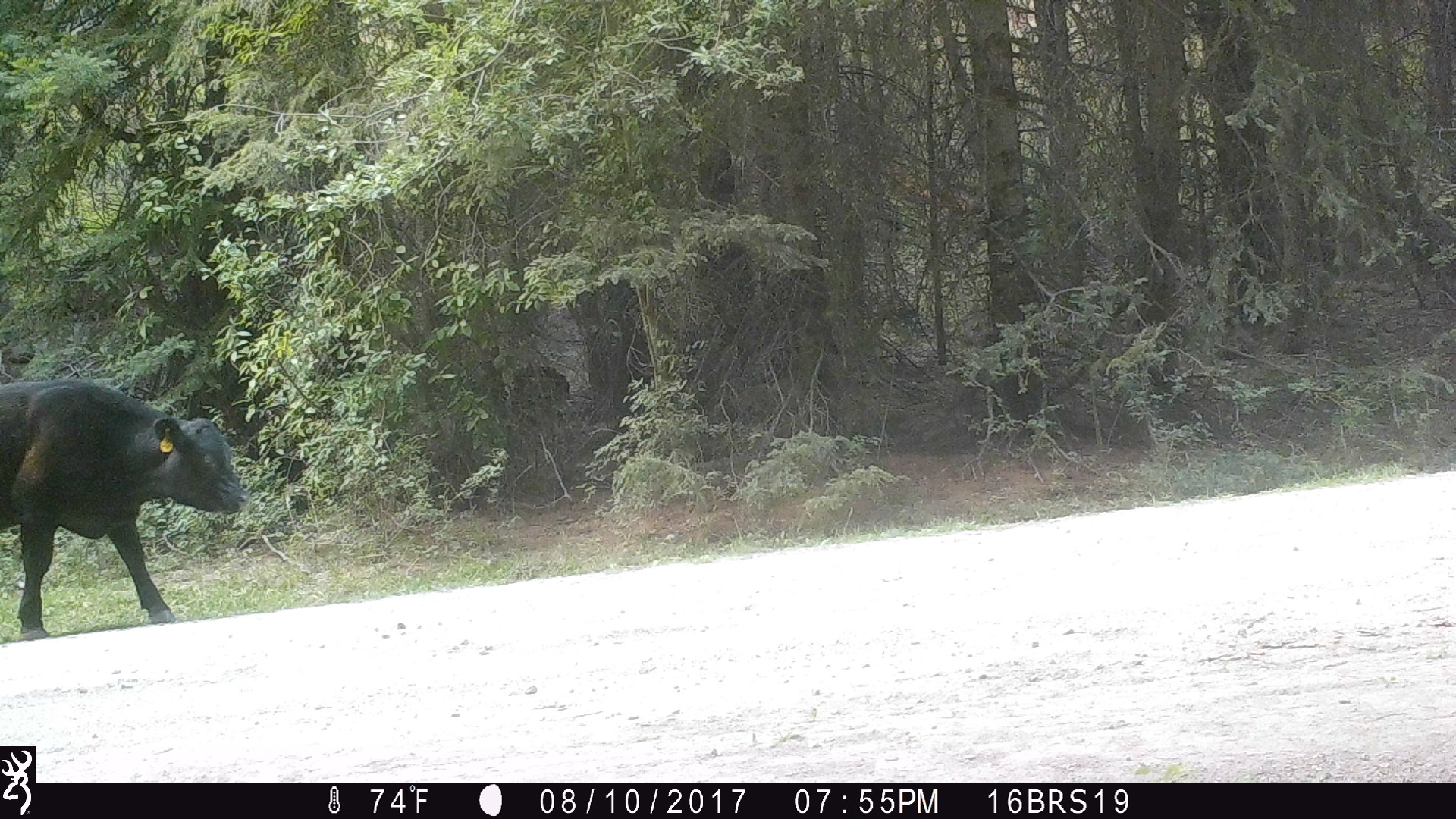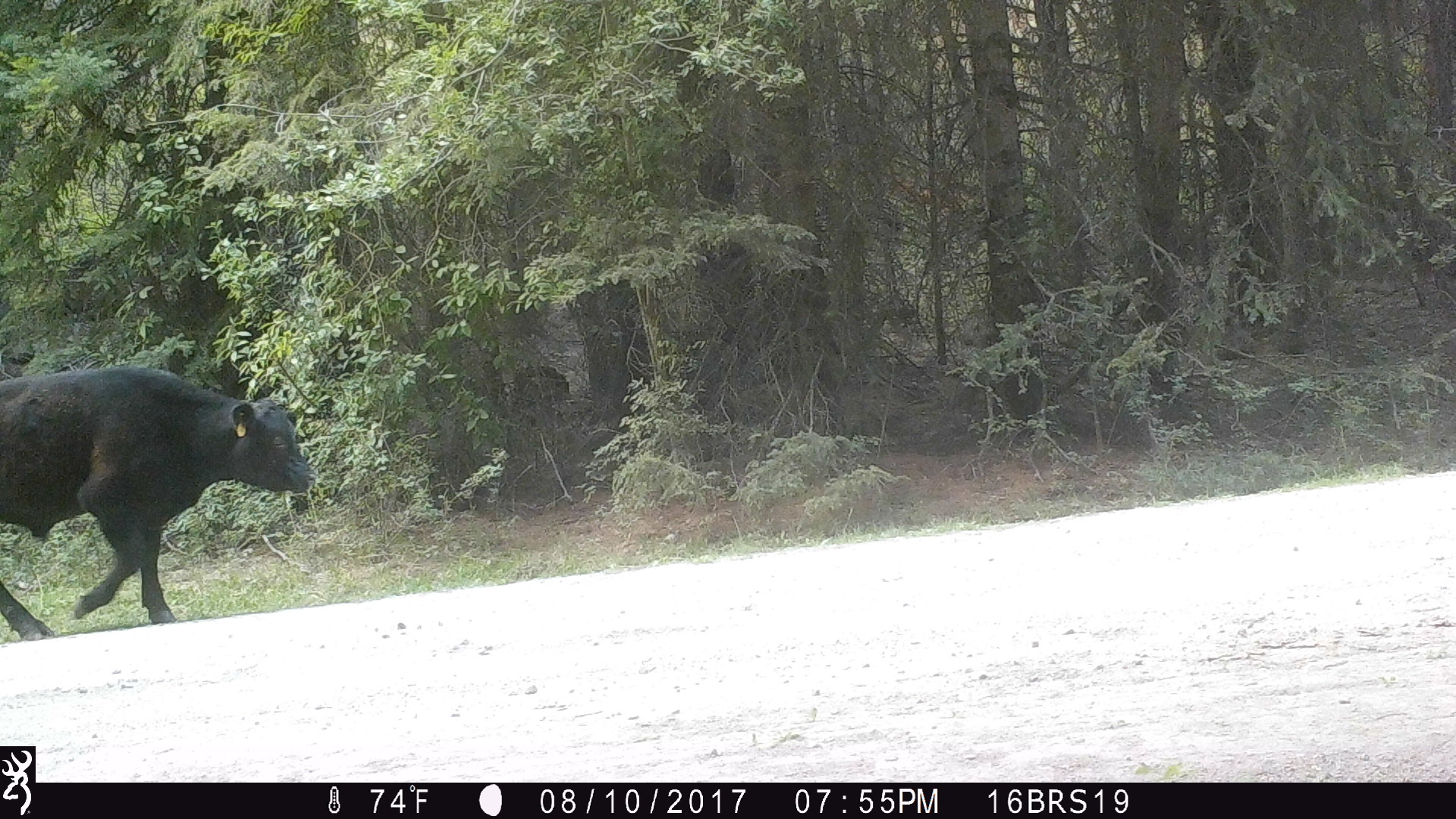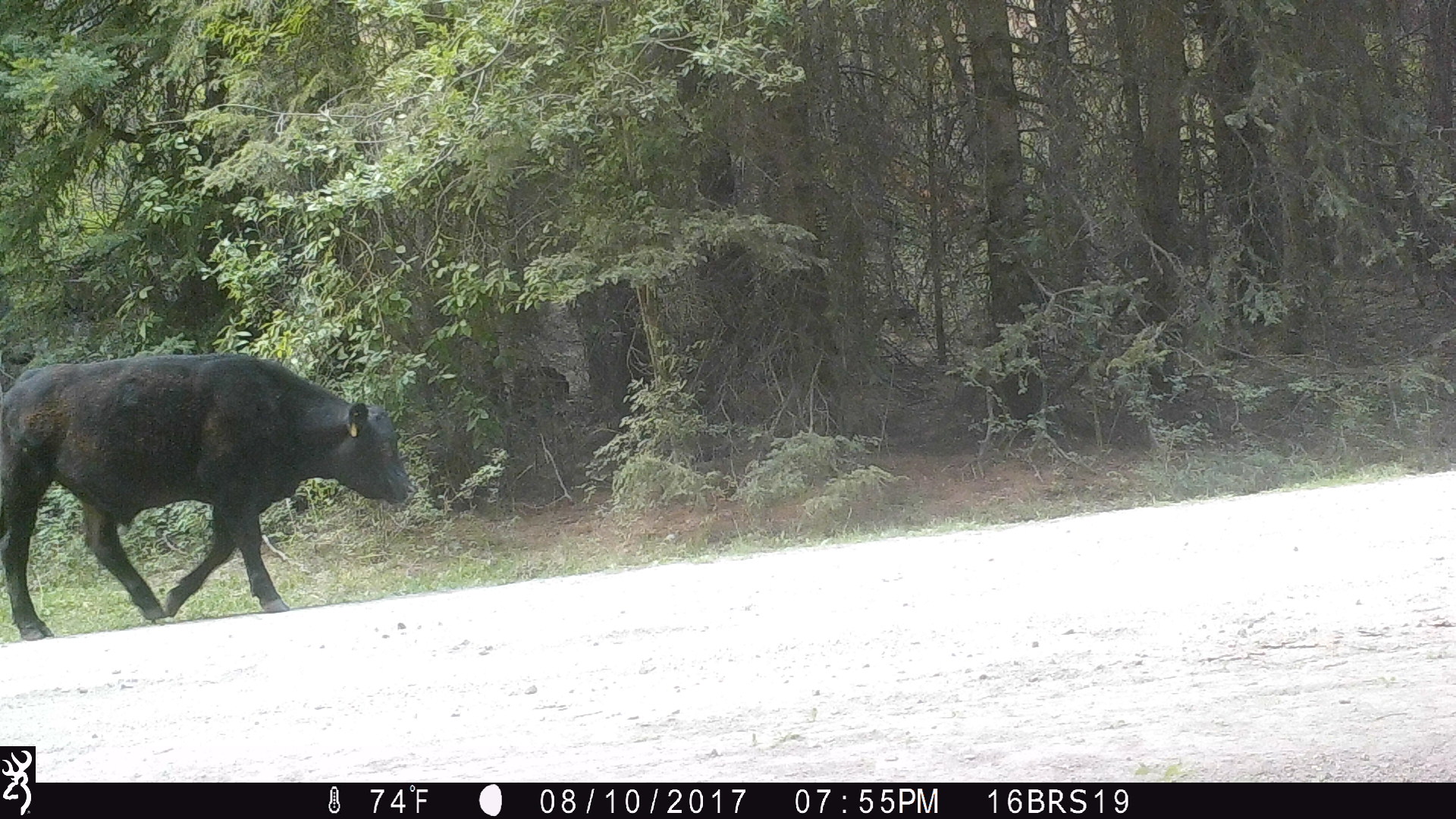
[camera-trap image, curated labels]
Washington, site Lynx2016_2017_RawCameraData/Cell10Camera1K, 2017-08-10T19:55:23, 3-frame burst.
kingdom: Animalia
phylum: Chordata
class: Mammalia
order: Artiodactyla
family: Bovidae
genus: Bos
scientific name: Bos taurus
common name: domestic cattle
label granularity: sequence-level